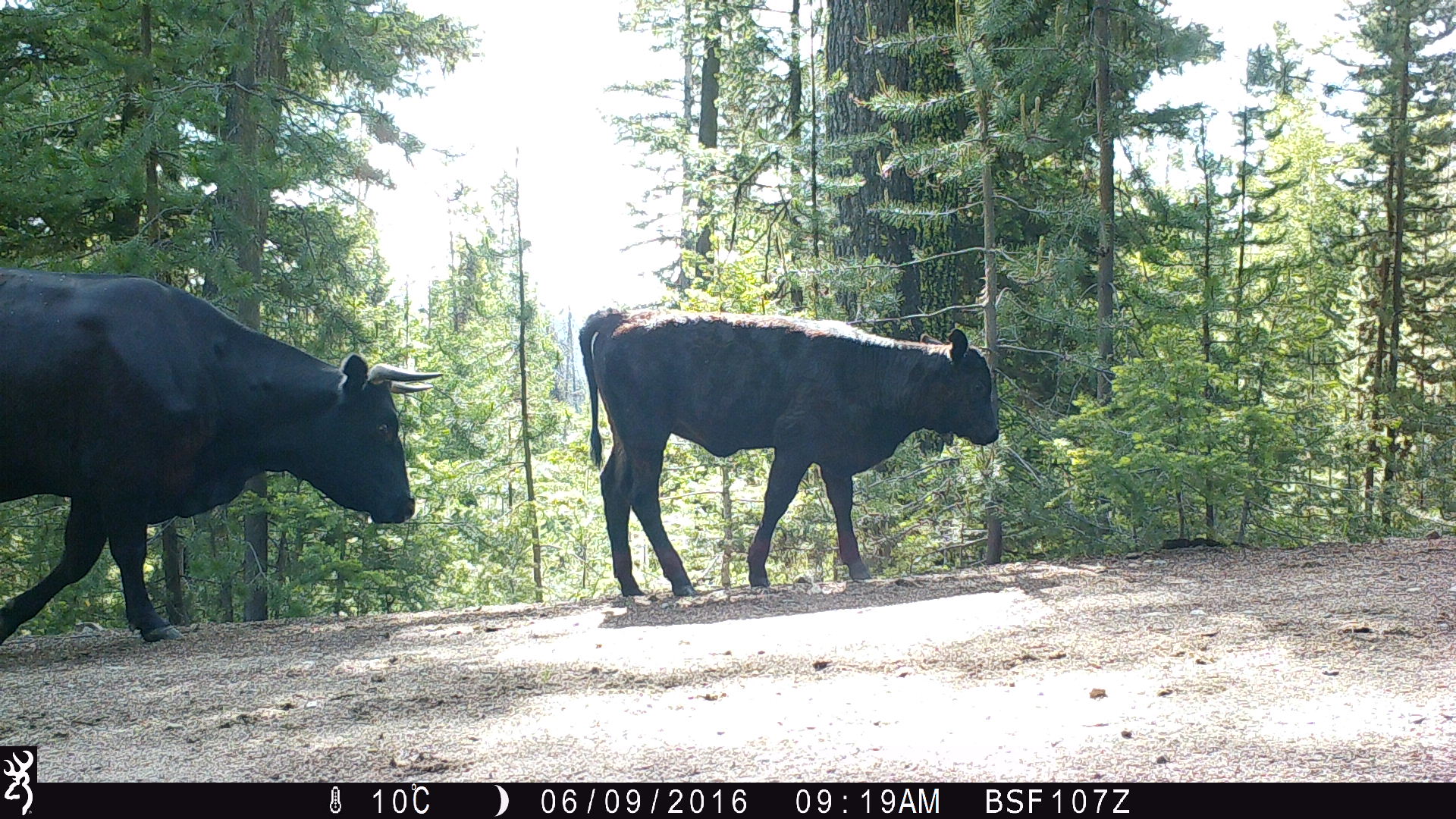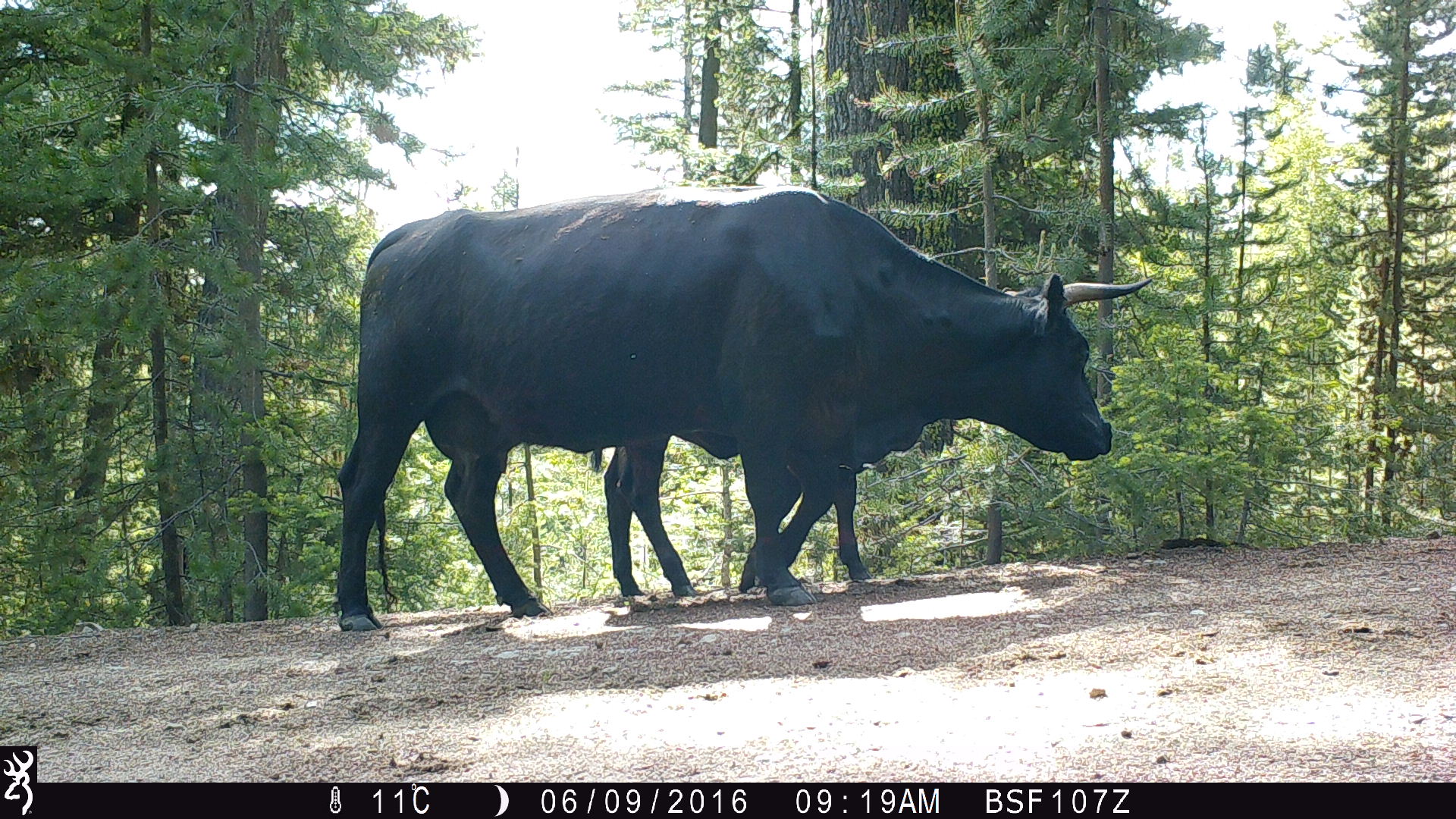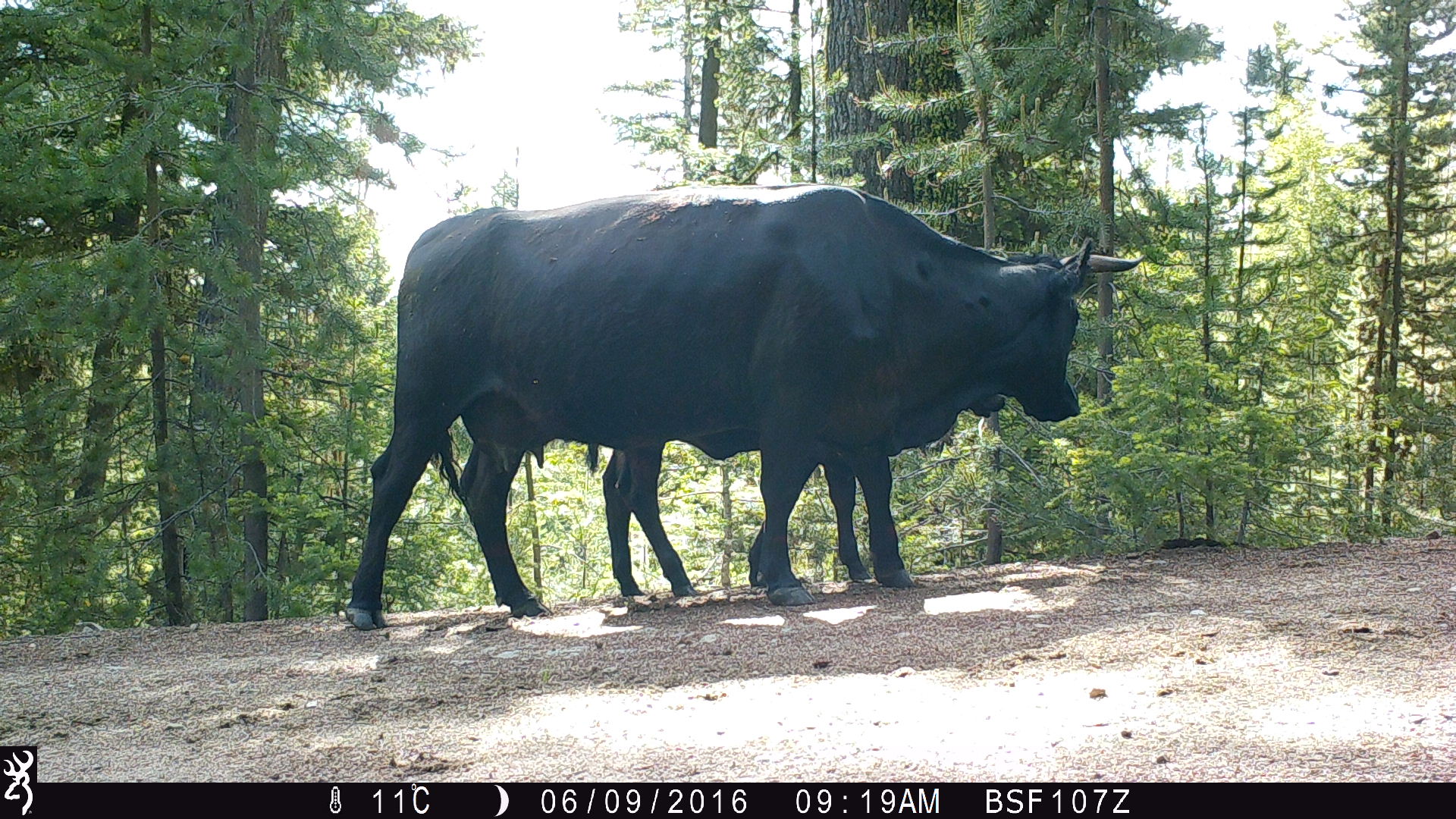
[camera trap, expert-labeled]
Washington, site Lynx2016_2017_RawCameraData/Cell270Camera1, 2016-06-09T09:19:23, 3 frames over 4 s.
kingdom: Animalia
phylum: Chordata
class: Mammalia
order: Artiodactyla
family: Bovidae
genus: Bos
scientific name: Bos taurus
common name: domestic cattle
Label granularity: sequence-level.